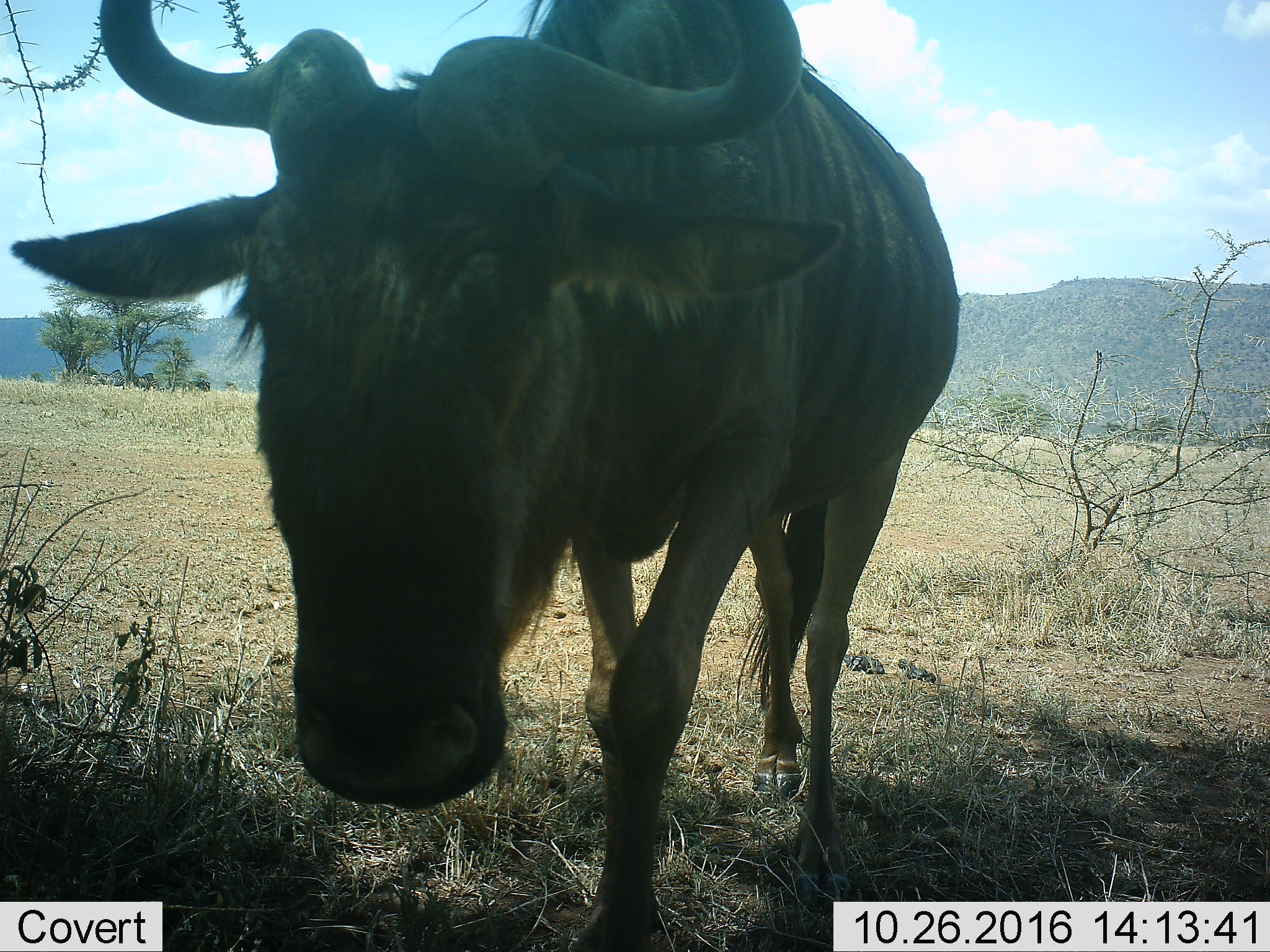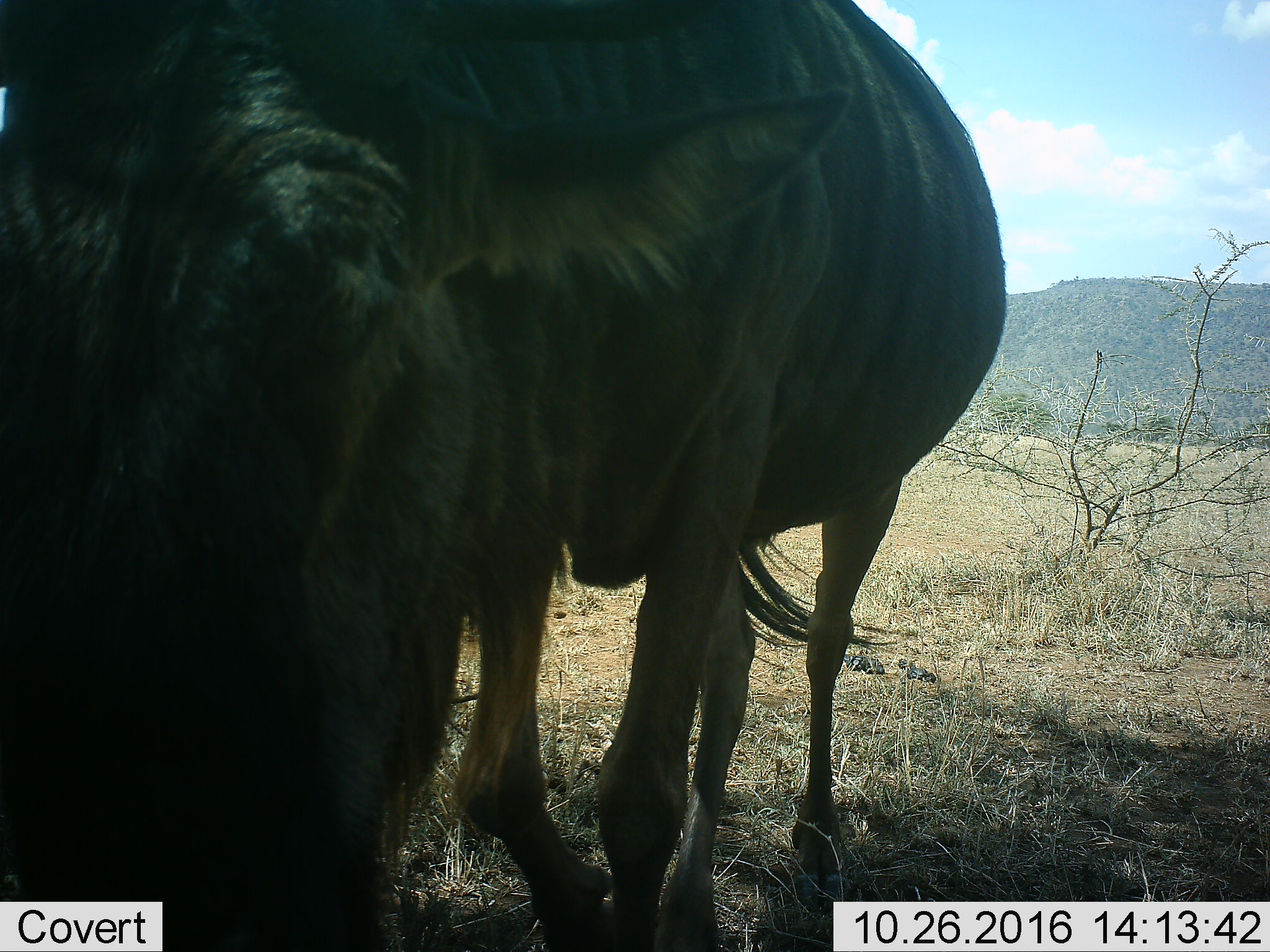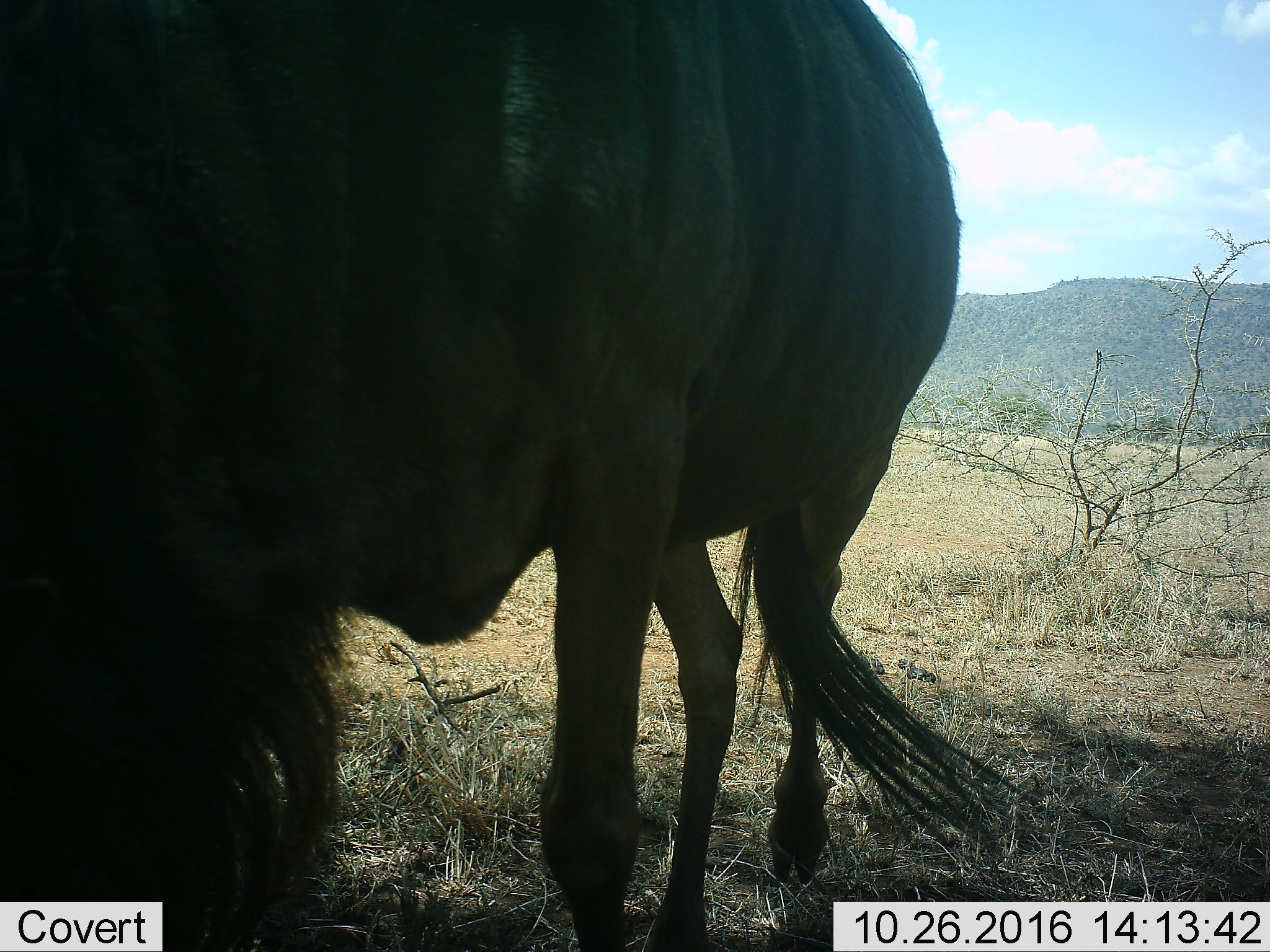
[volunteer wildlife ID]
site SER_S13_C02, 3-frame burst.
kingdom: Animalia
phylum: Chordata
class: Mammalia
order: Artiodactyla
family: Bovidae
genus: Connochaetes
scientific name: Connochaetes taurinus taurinus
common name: blue wildebeest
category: wildebeestblue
Wildebeestblue (blue wildebeest) (Connochaetes taurinus taurinus), count 1. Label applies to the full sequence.